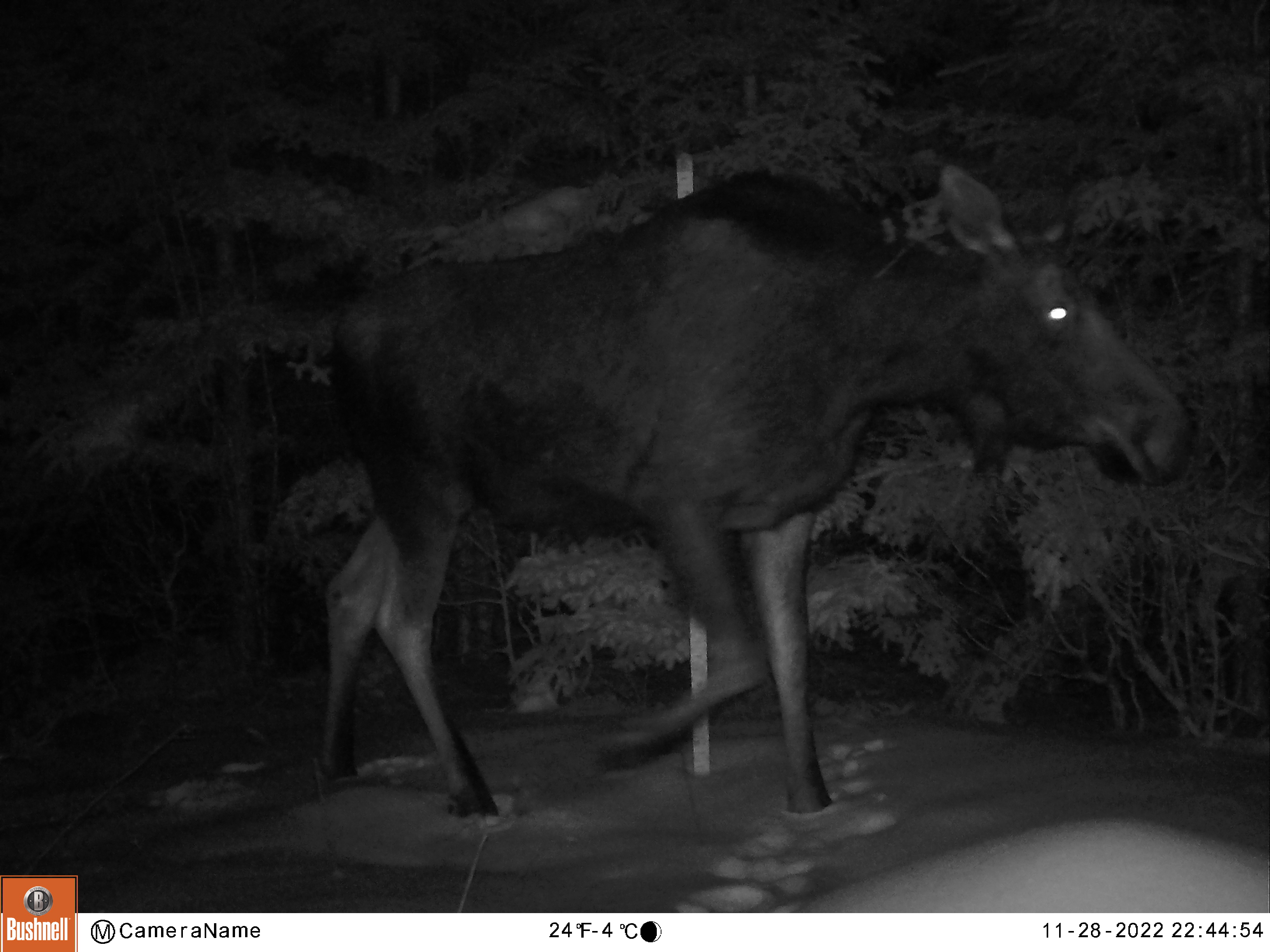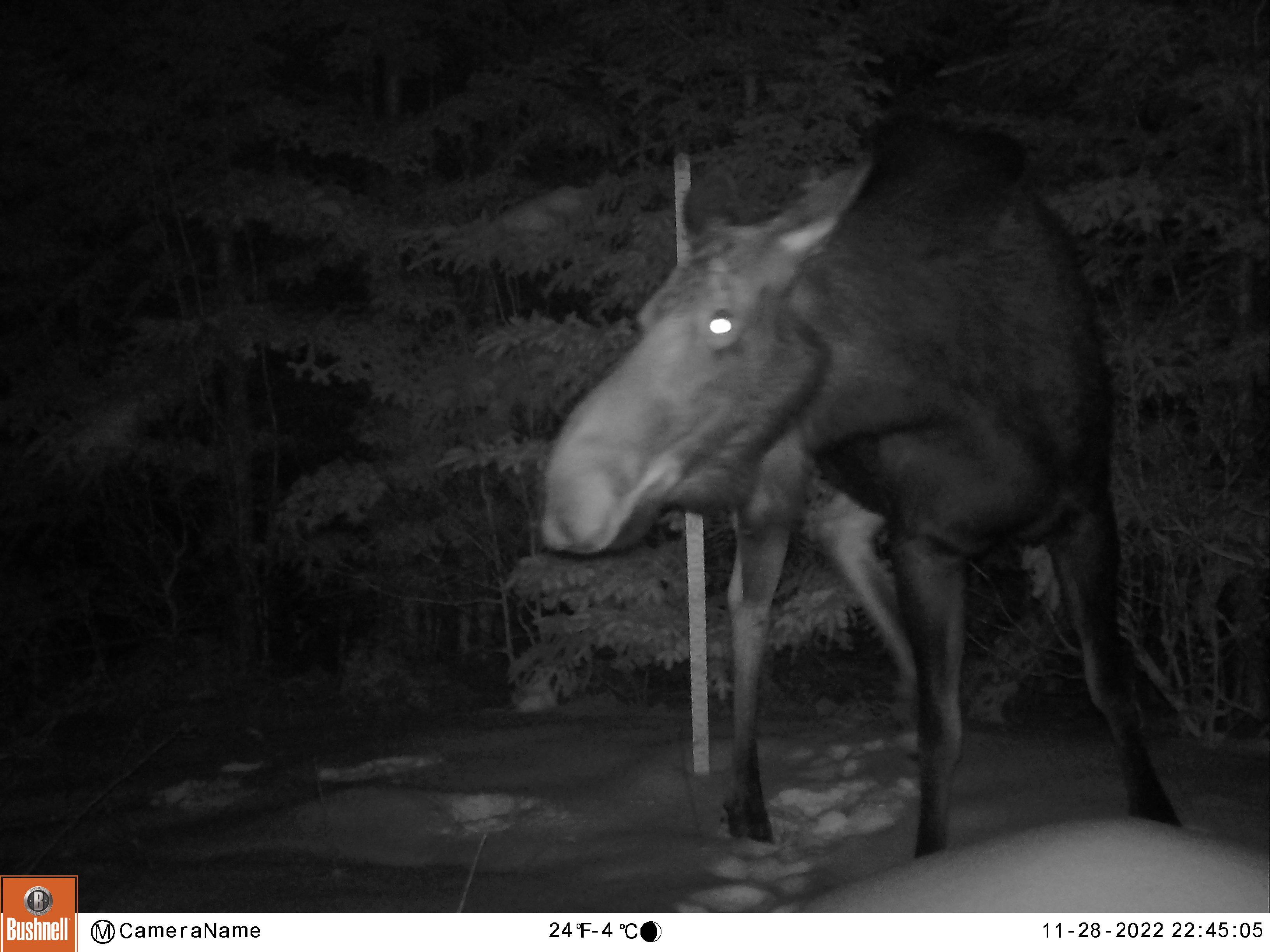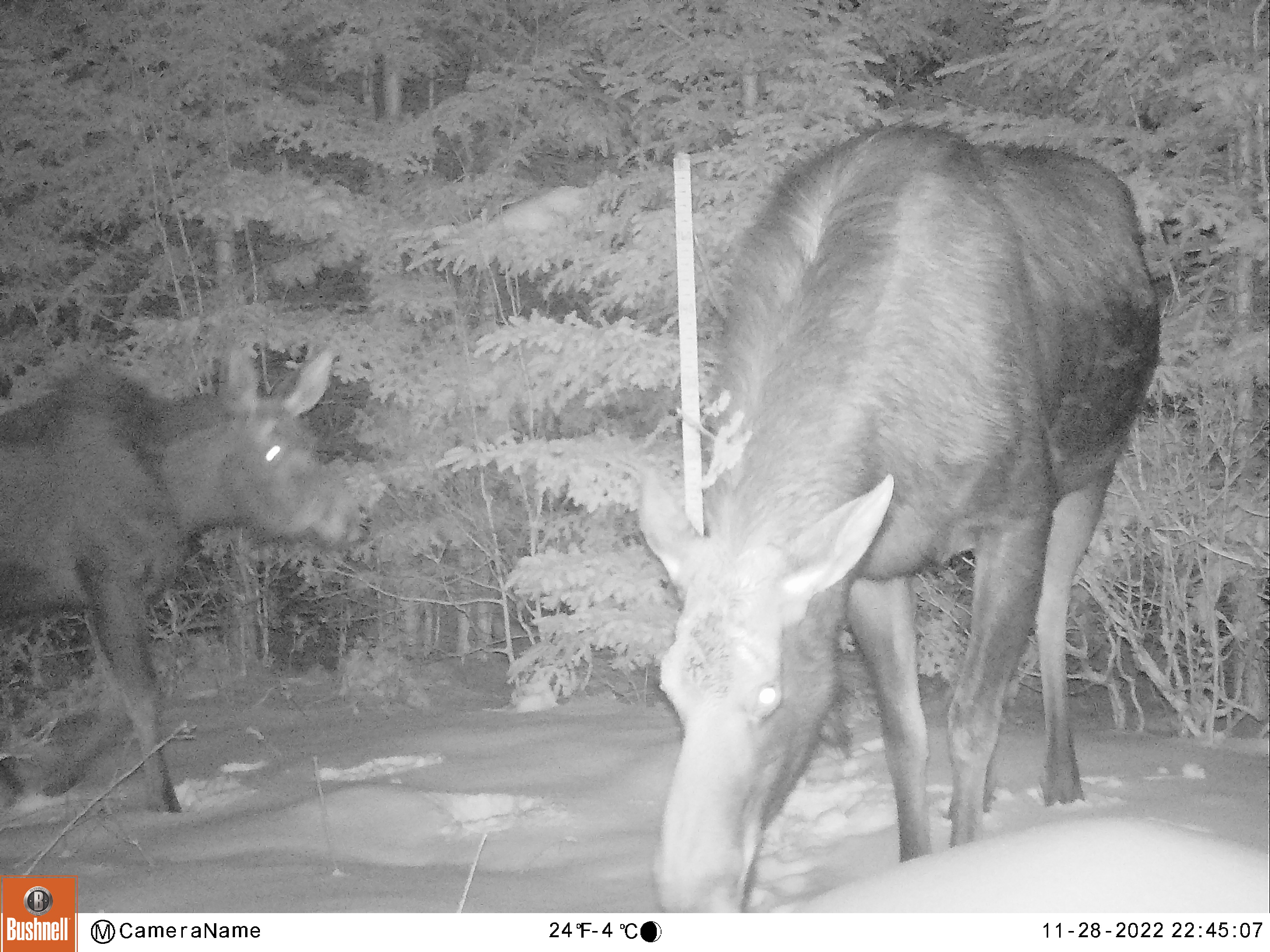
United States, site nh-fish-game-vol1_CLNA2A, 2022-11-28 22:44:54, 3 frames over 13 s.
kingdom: Animalia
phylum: Chordata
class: Mammalia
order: Artiodactyla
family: Cervidae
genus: Alces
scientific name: Alces alces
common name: moose